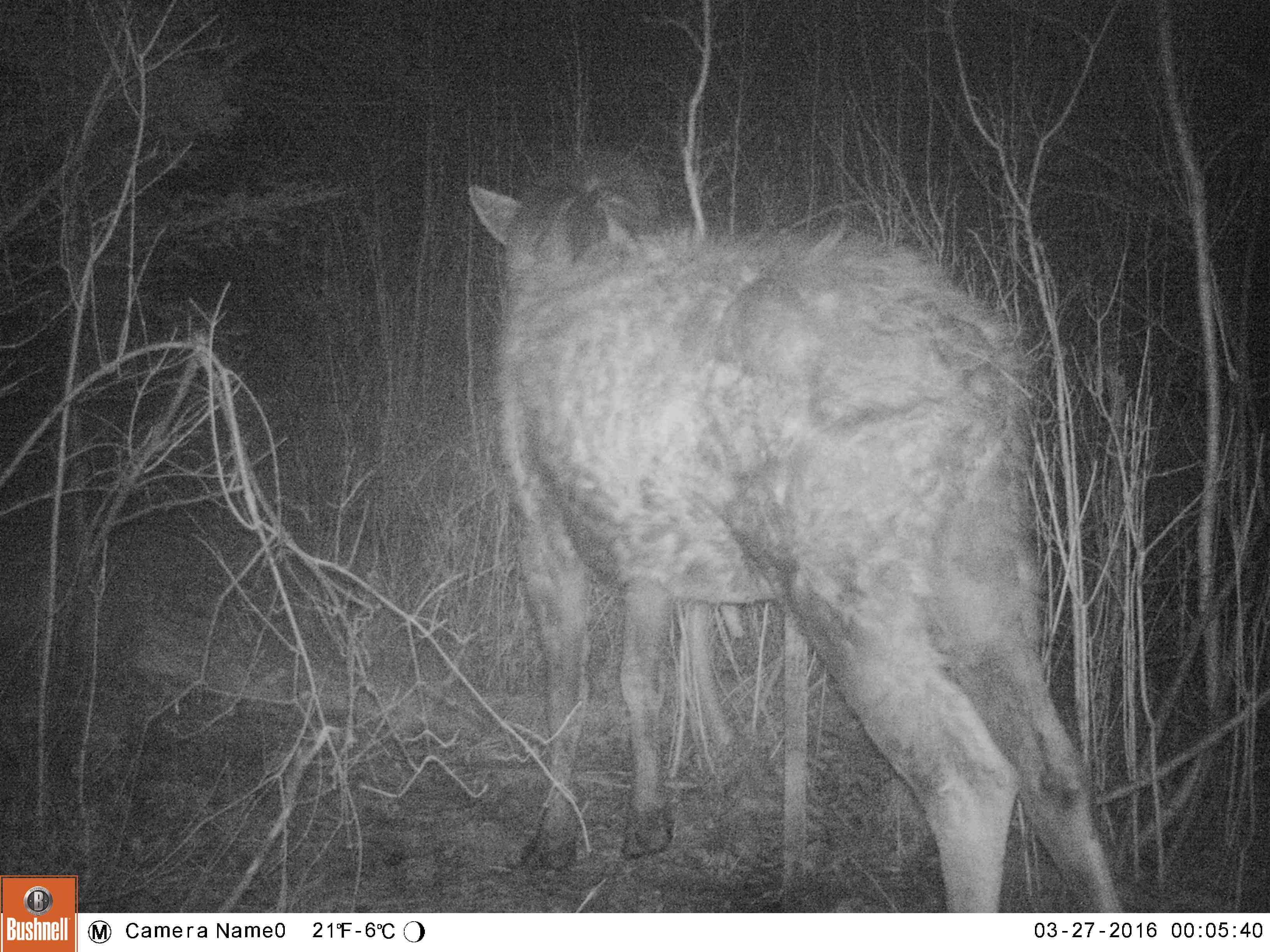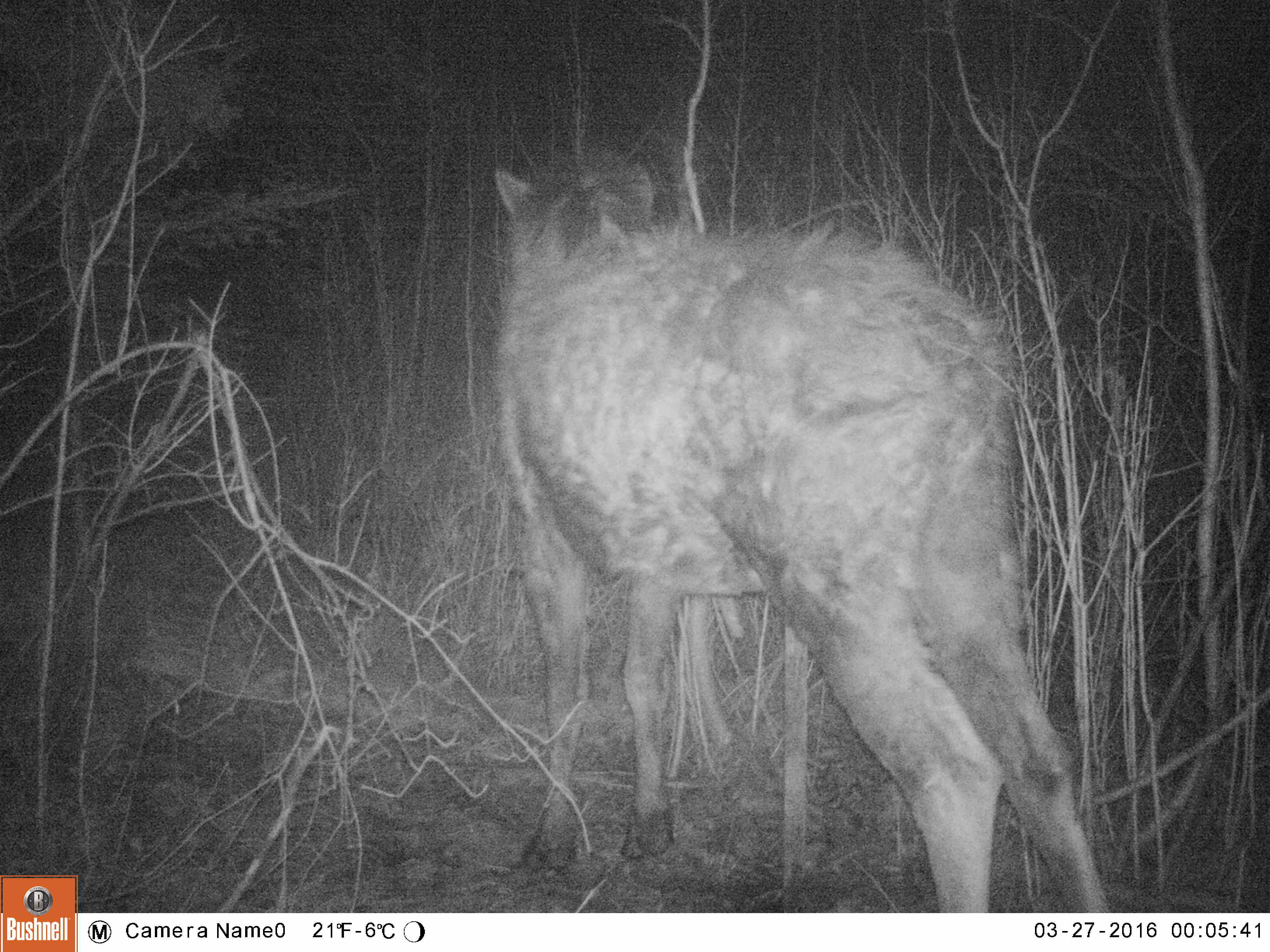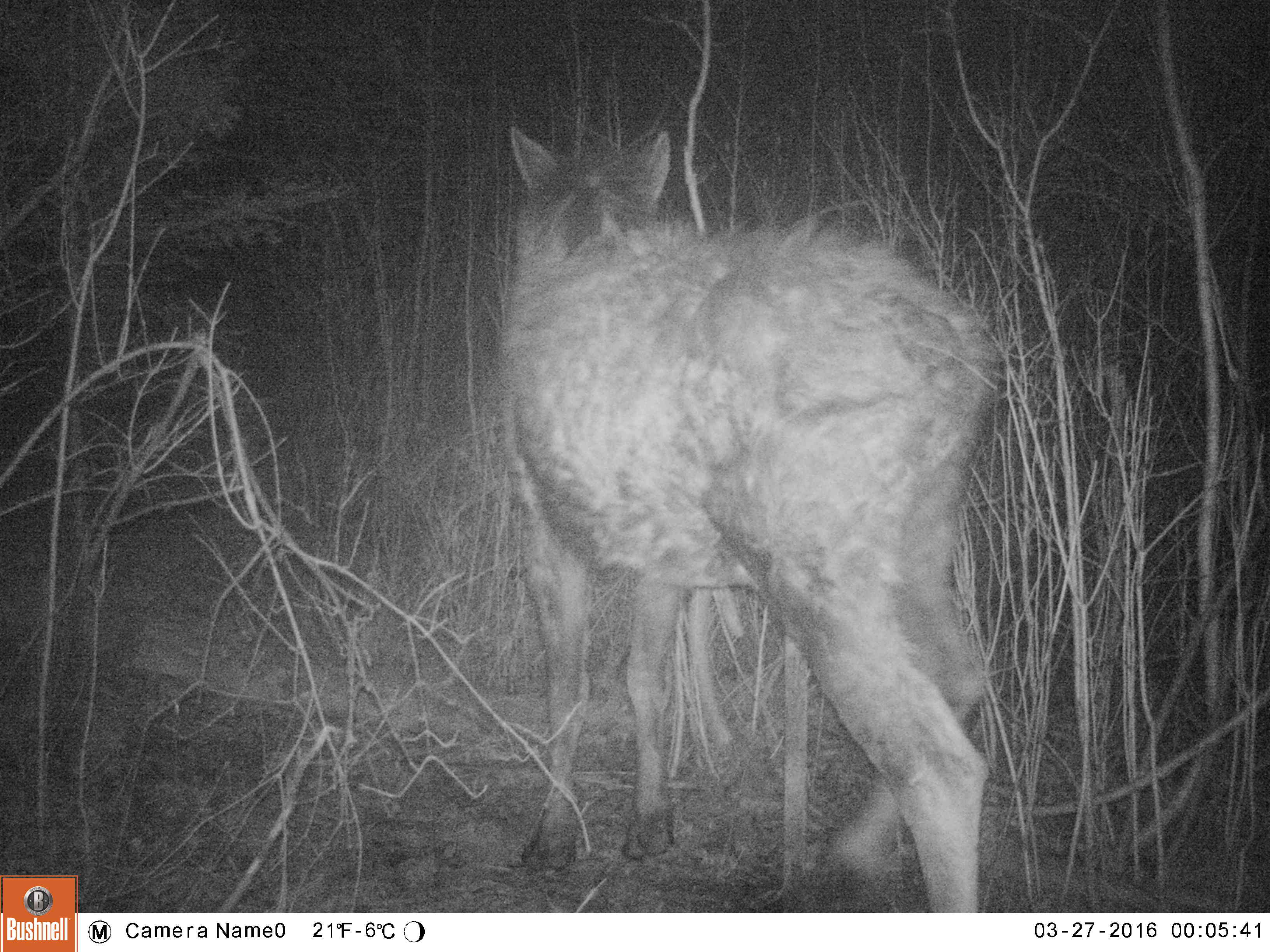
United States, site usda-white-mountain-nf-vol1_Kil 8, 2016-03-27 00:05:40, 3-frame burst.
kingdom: Animalia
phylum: Chordata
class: Mammalia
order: Artiodactyla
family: Cervidae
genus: Alces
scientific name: Alces alces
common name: moose